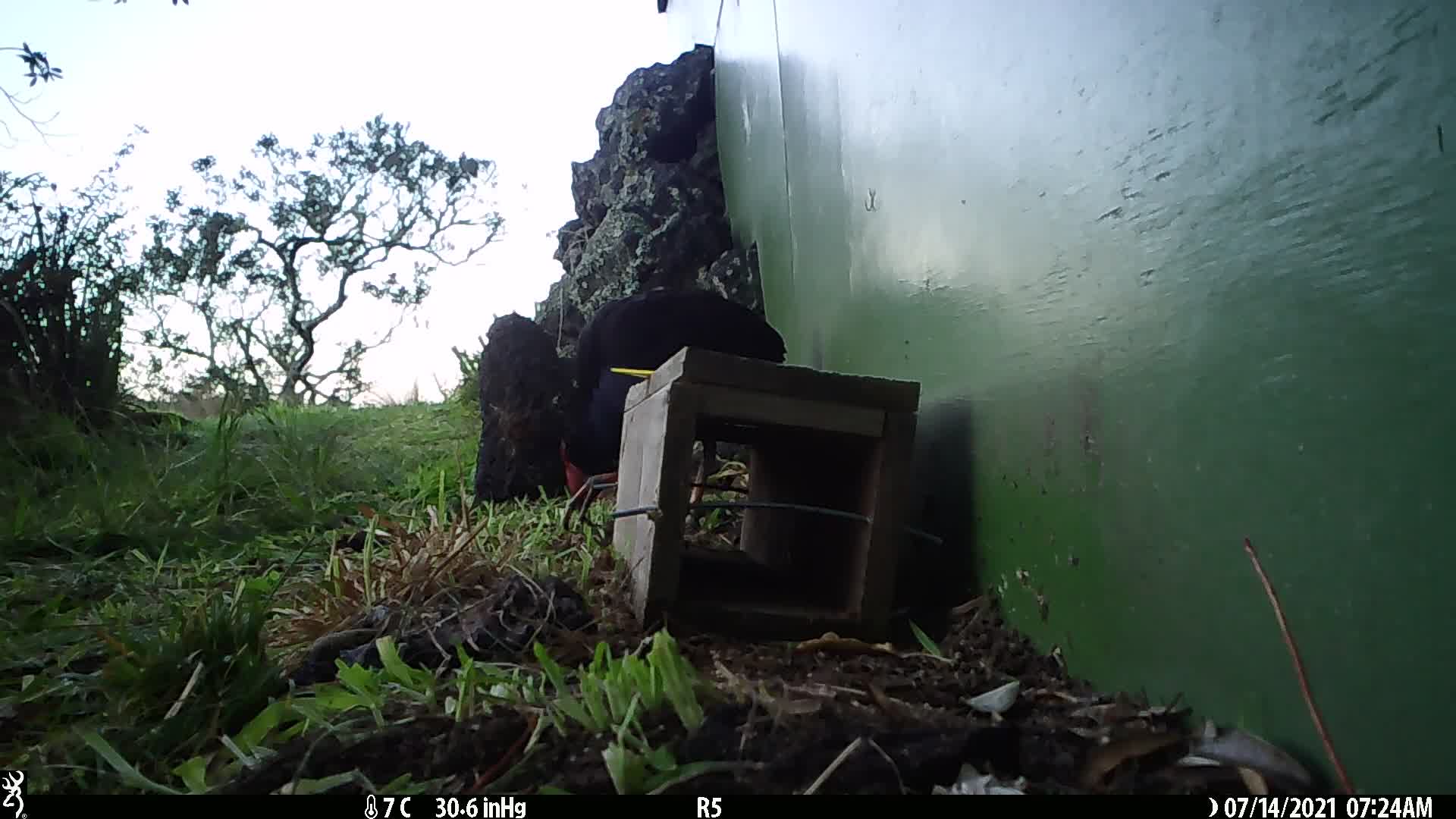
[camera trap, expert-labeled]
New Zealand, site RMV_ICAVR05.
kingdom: Animalia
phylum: Chordata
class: Aves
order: Gruiformes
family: Rallidae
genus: Porphyrio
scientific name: Porphyrio melanotus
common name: australasian swamphen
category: pukeko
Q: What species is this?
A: Pukeko (australasian swamphen) (Porphyrio melanotus).